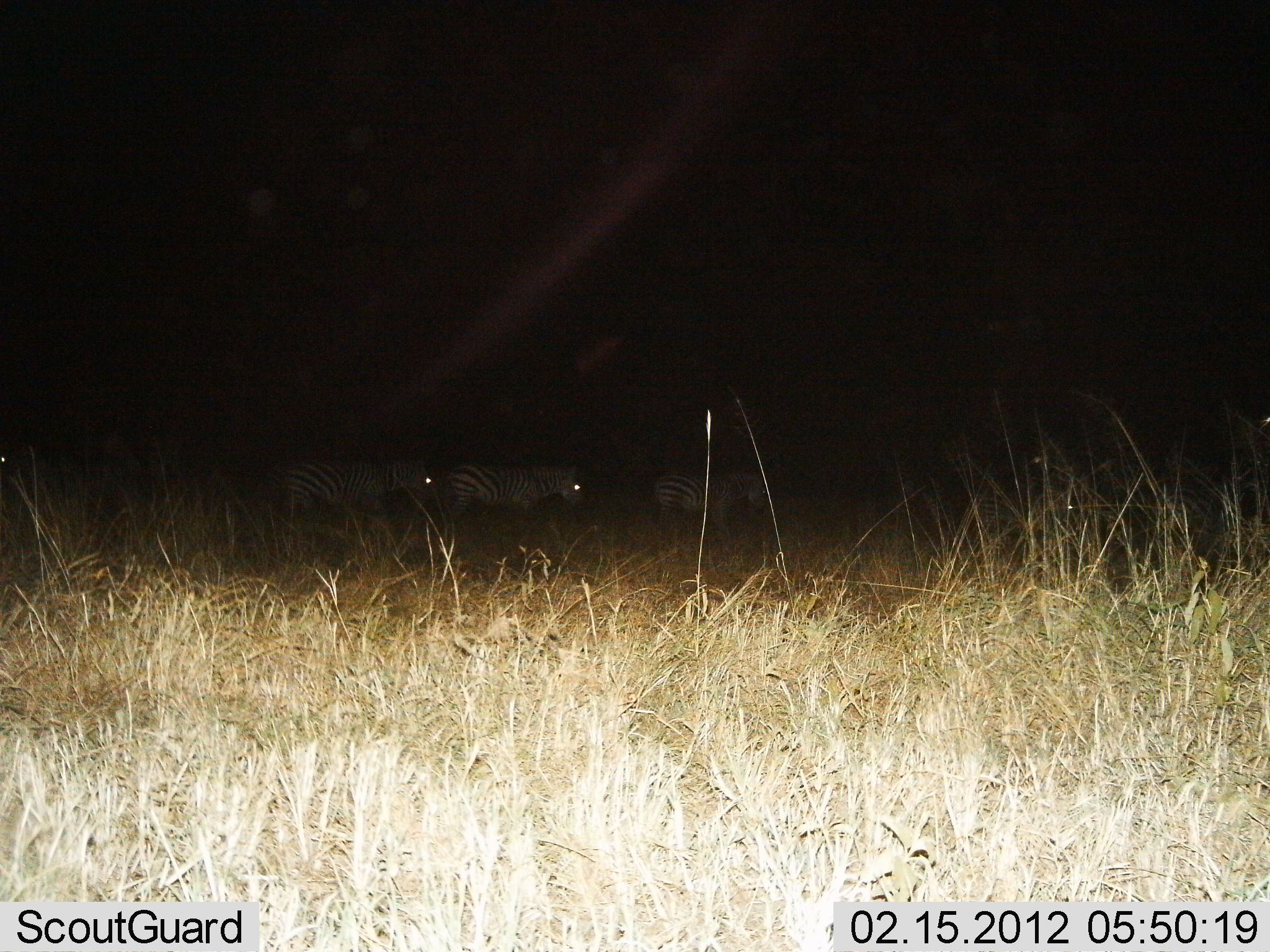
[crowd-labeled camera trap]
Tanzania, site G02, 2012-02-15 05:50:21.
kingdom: Animalia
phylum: Chordata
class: Mammalia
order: Perissodactyla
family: Equidae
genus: Equus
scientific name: Equus quagga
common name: plains zebra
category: zebra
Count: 3.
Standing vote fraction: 31%.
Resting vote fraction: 0%.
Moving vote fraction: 73%.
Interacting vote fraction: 0%.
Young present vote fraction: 0%.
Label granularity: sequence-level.